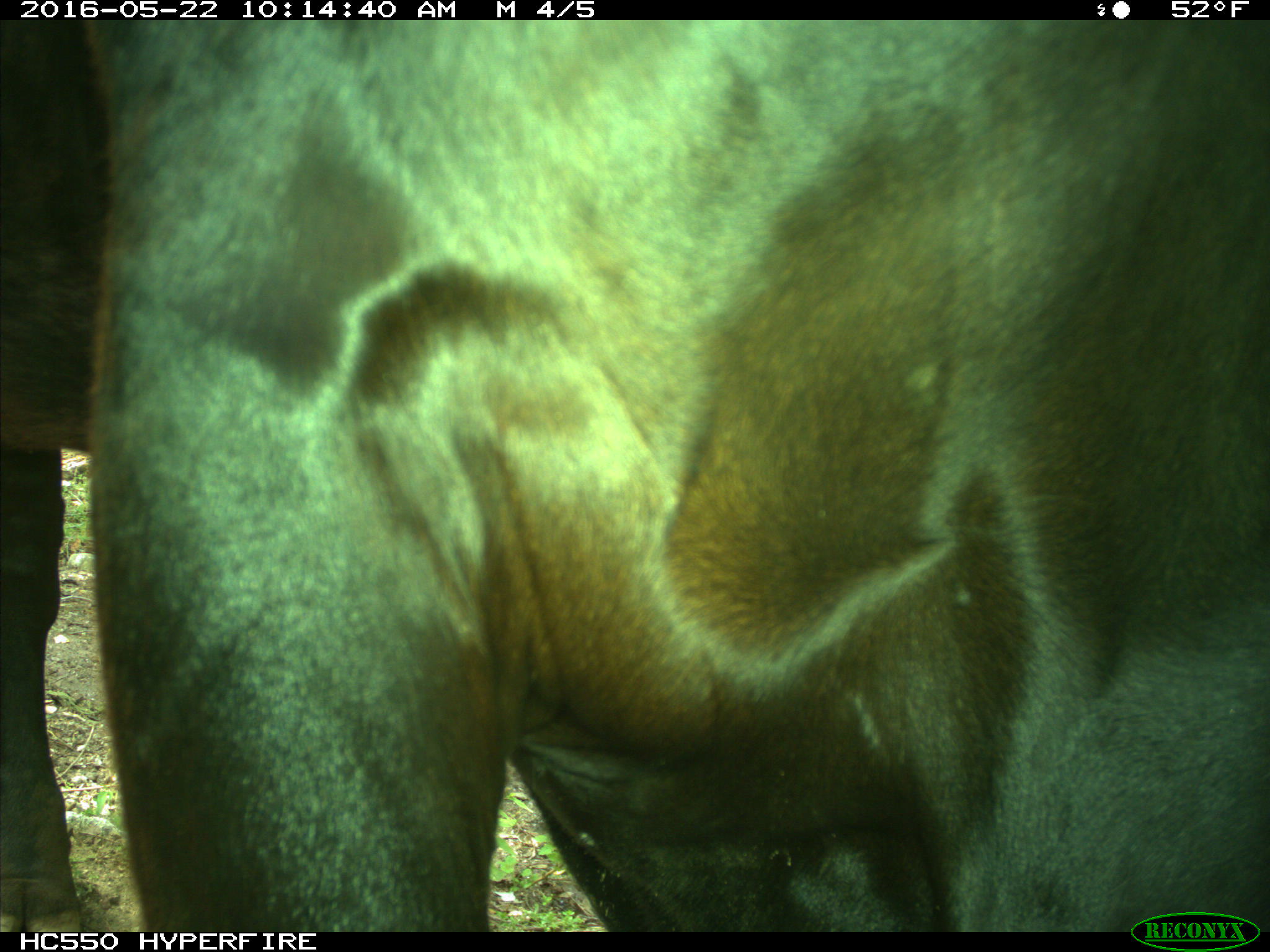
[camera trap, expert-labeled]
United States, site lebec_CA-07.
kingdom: Animalia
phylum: Chordata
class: Mammalia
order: Artiodactyla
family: Bovidae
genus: Bos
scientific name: Bos taurus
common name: domestic cow